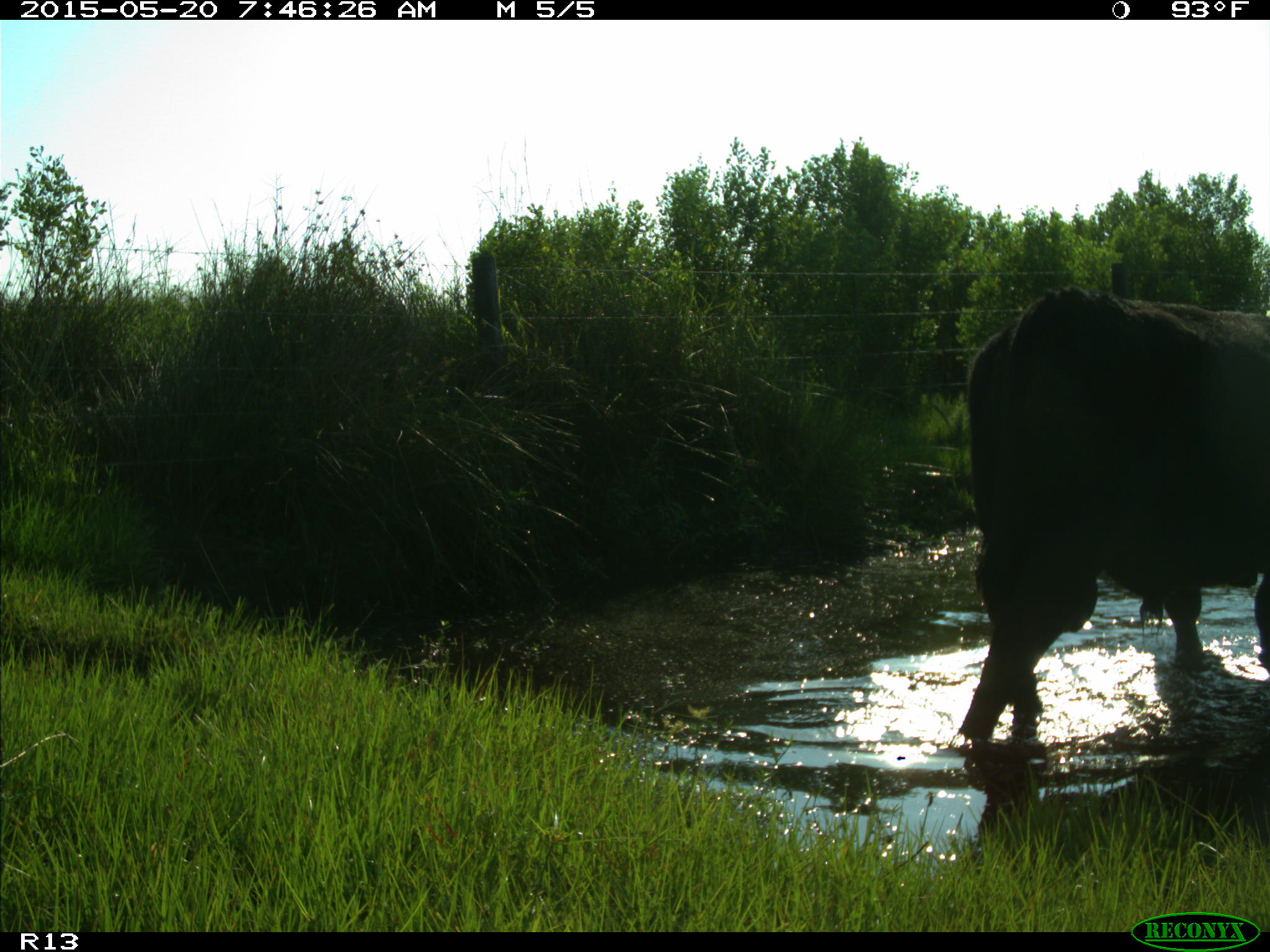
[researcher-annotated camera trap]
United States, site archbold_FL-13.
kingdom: Animalia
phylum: Chordata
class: Mammalia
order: Artiodactyla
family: Bovidae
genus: Bos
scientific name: Bos taurus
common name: domestic cow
Bos taurus (domestic cow).